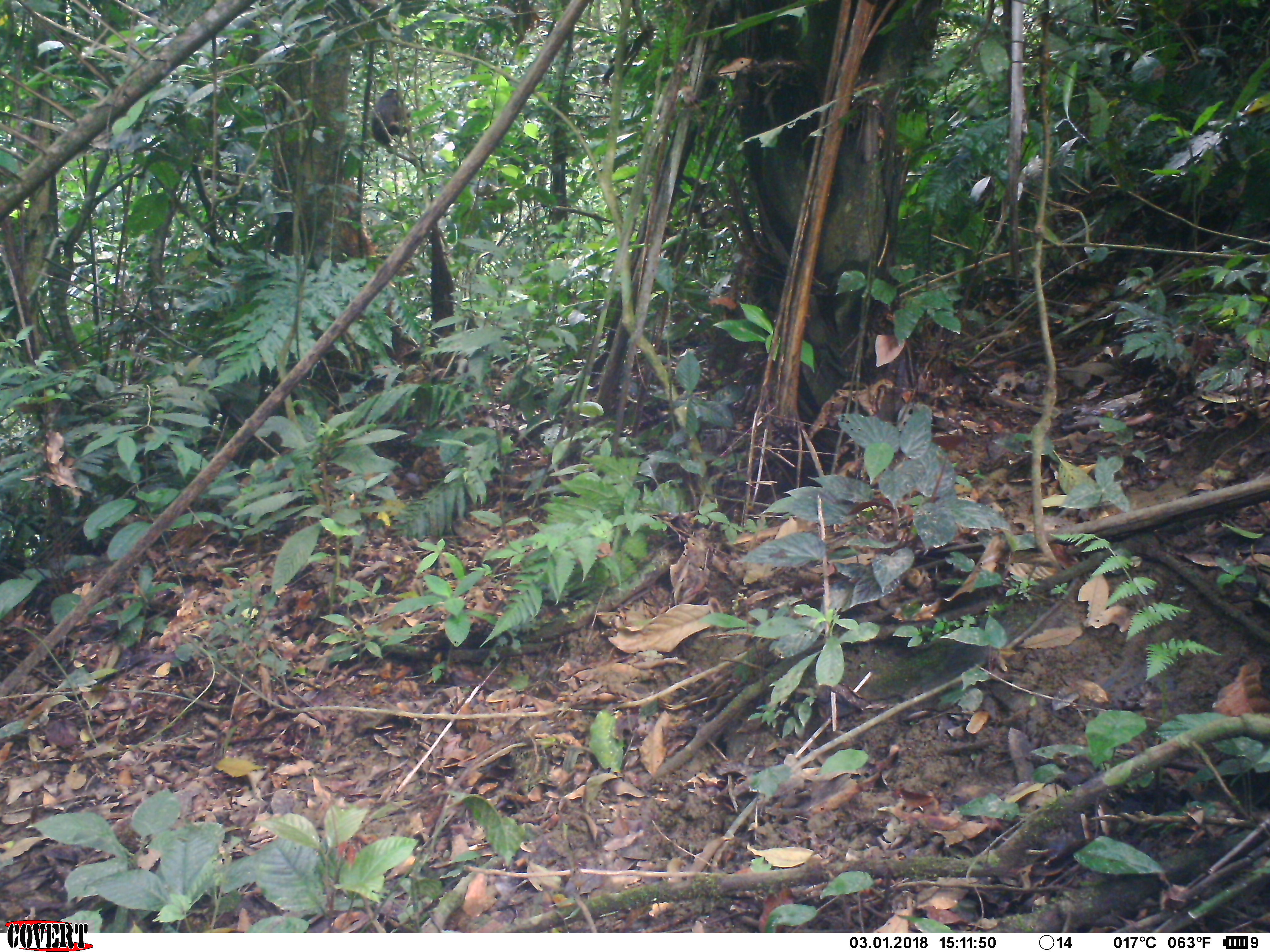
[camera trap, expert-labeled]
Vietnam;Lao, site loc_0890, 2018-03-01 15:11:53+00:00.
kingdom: Animalia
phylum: Chordata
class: Mammalia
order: Primates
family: Cercopithecidae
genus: Macaca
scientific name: Macaca arctoides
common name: stump-tailed macaque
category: stump tailed macaque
Stump tailed macaque (stump-tailed macaque) (Macaca arctoides). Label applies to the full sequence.